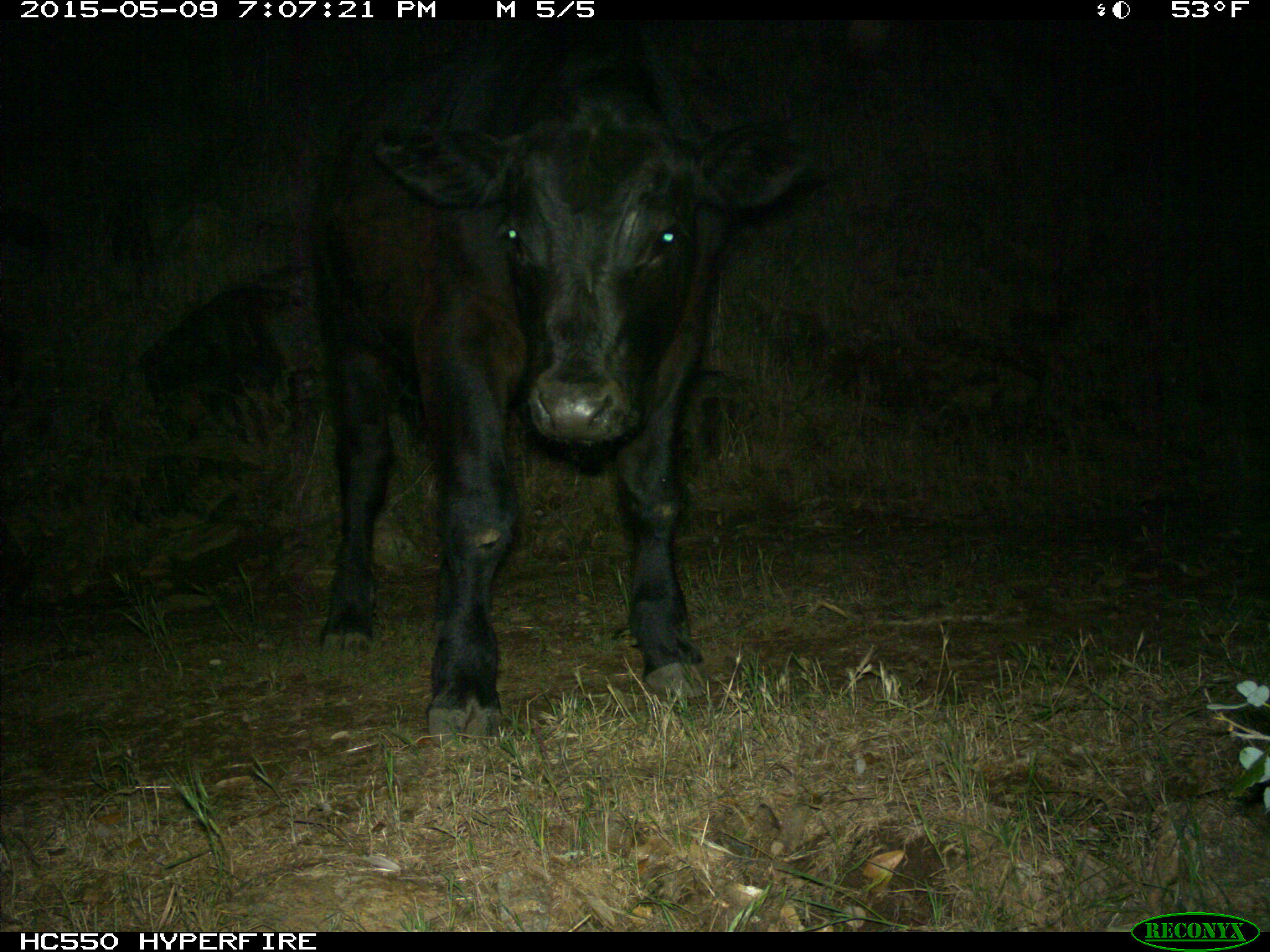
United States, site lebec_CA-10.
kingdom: Animalia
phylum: Chordata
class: Mammalia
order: Artiodactyla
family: Bovidae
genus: Bos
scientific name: Bos taurus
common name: domestic cow